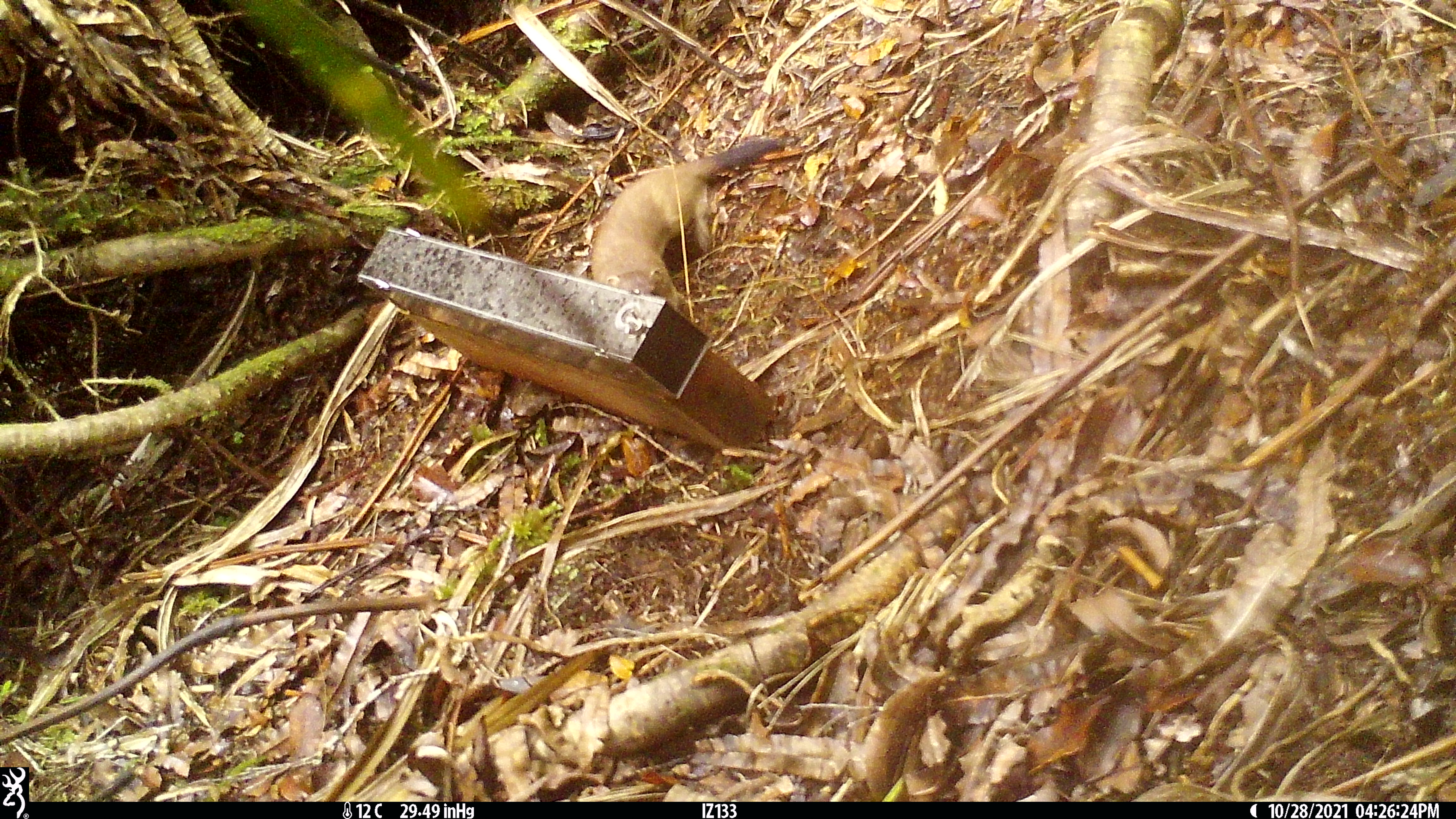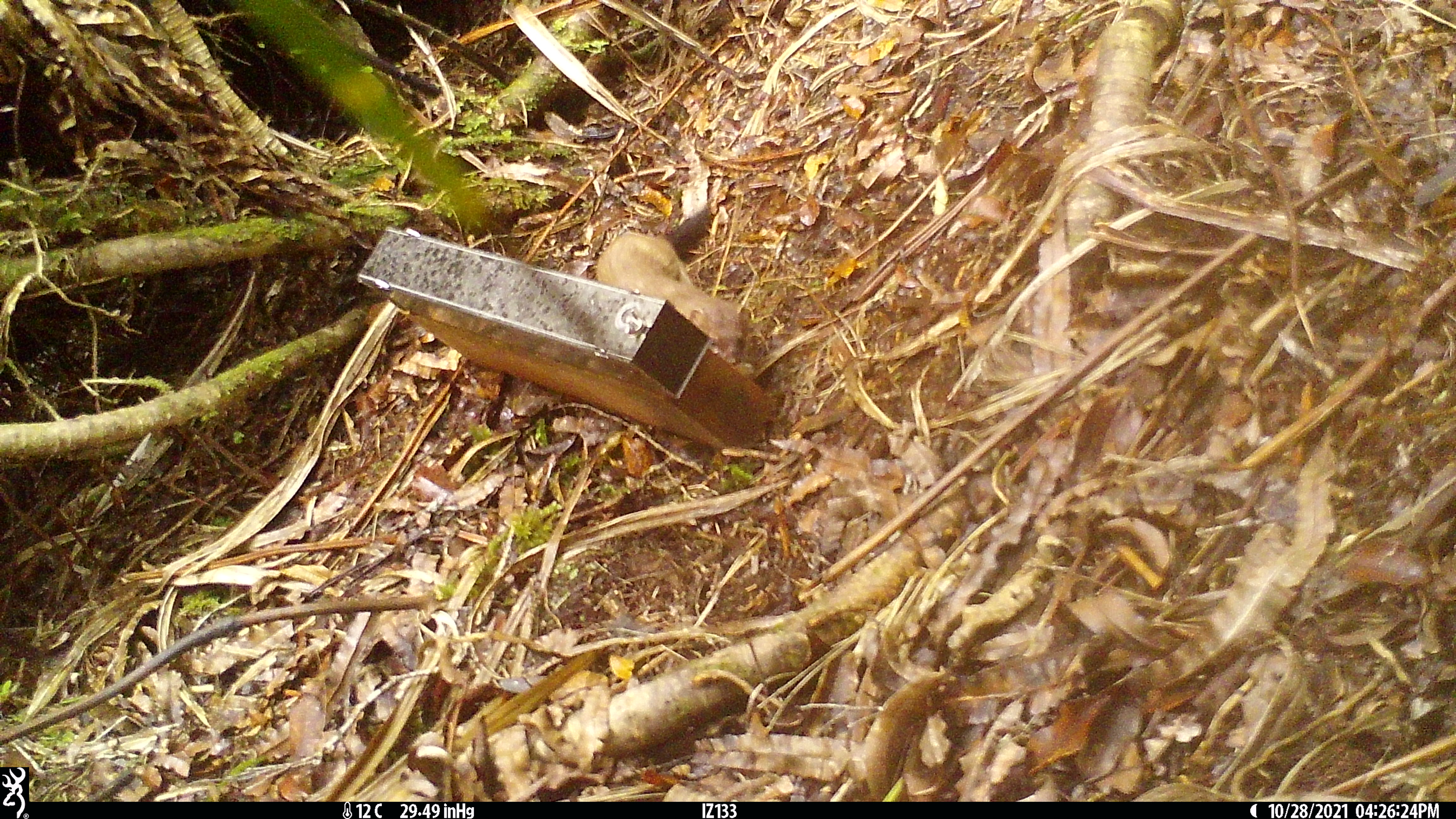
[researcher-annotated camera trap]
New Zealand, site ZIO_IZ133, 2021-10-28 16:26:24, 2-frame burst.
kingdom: Animalia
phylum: Chordata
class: Mammalia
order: Carnivora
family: Mustelidae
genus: Mustela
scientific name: Mustela erminea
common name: stoat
Stoat (Mustela erminea).